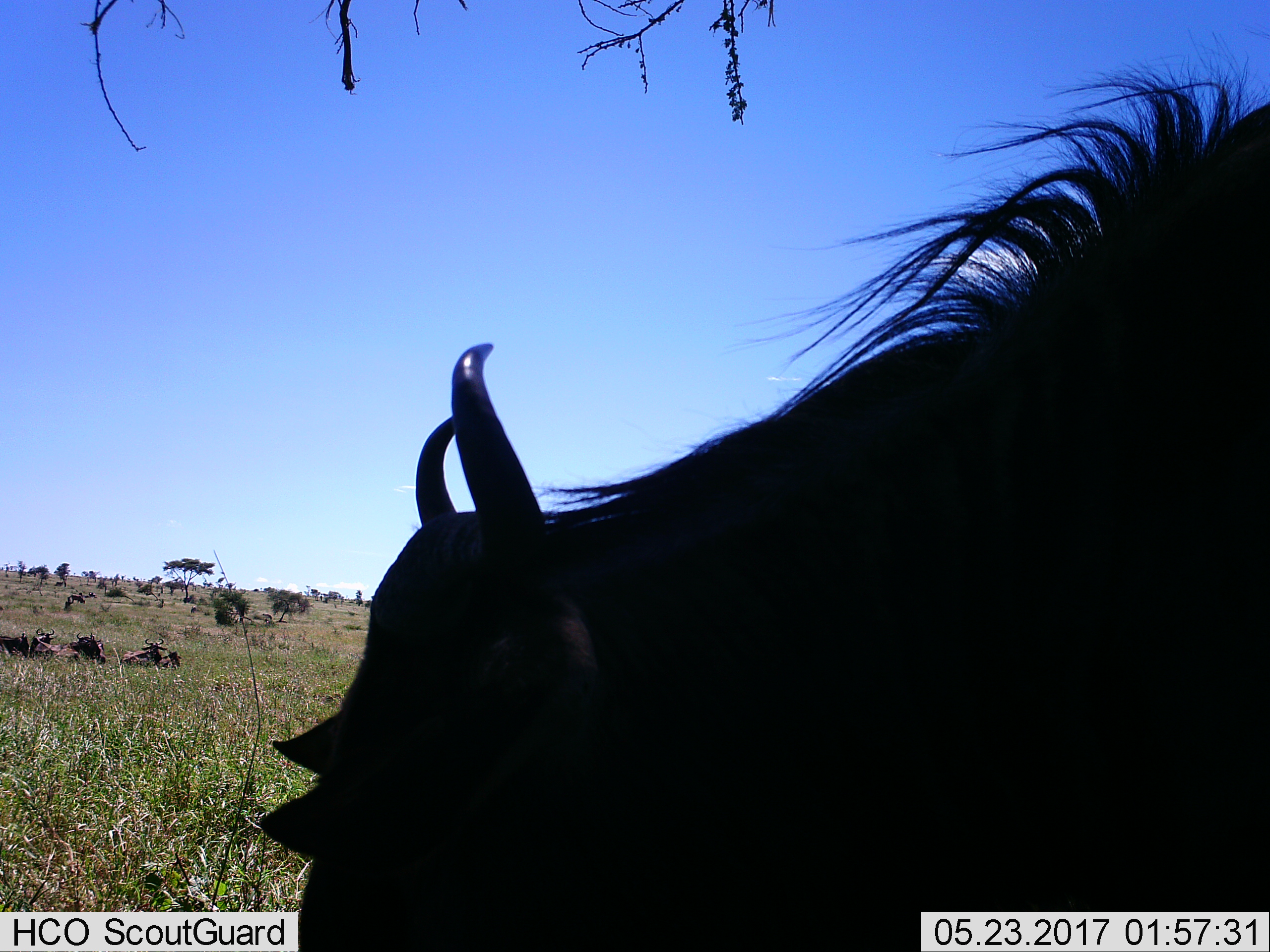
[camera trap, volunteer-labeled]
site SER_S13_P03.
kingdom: Animalia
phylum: Chordata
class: Mammalia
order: Artiodactyla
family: Bovidae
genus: Connochaetes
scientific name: Connochaetes taurinus taurinus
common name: blue wildebeest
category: wildebeestblue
Wildebeestblue (blue wildebeest) (Connochaetes taurinus taurinus), count 8. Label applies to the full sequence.